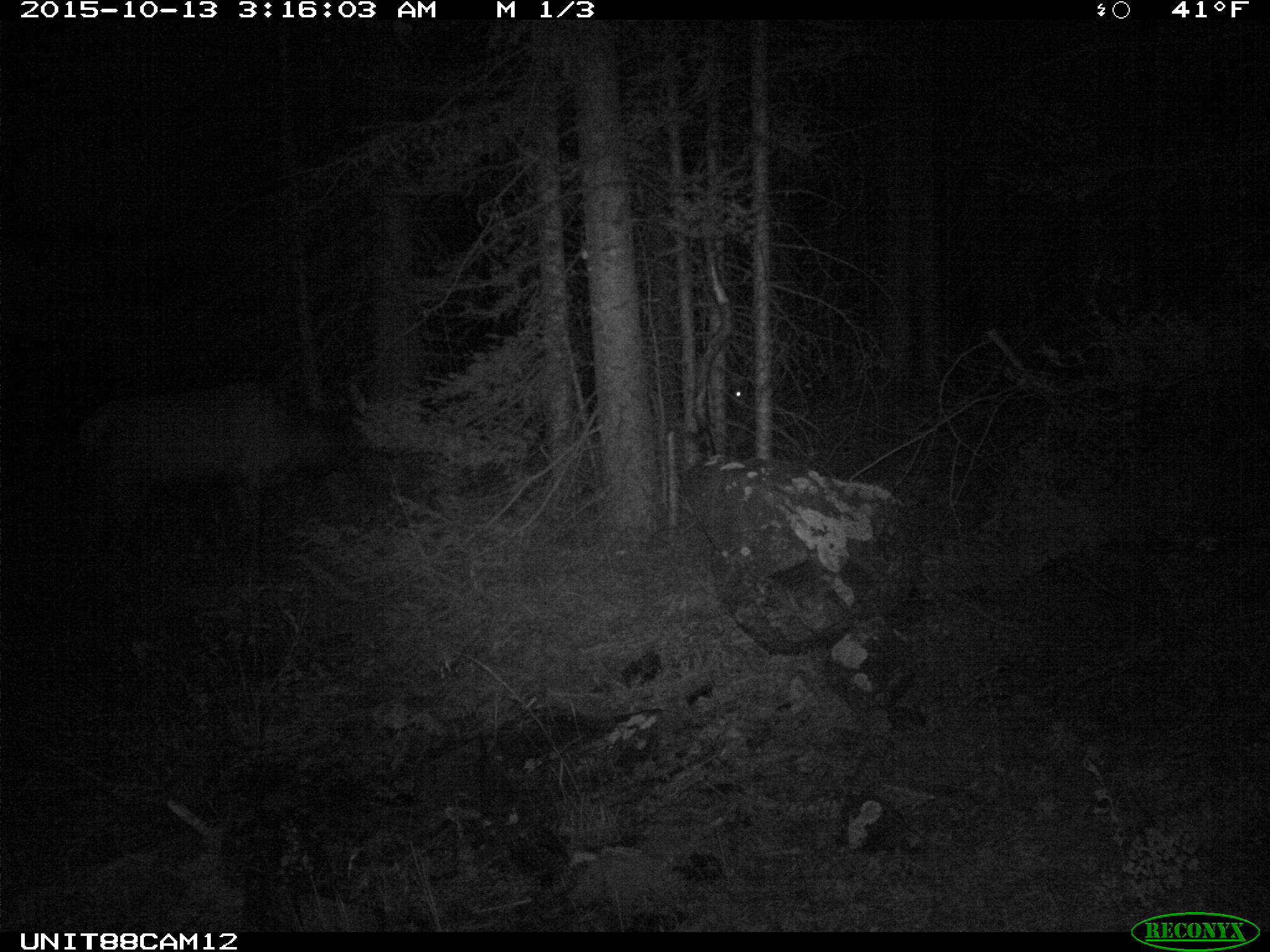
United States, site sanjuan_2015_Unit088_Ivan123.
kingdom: Animalia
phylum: Chordata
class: Mammalia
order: Artiodactyla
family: Cervidae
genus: Cervus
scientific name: Cervus elaphus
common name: red deer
Cervus elaphus (red deer).